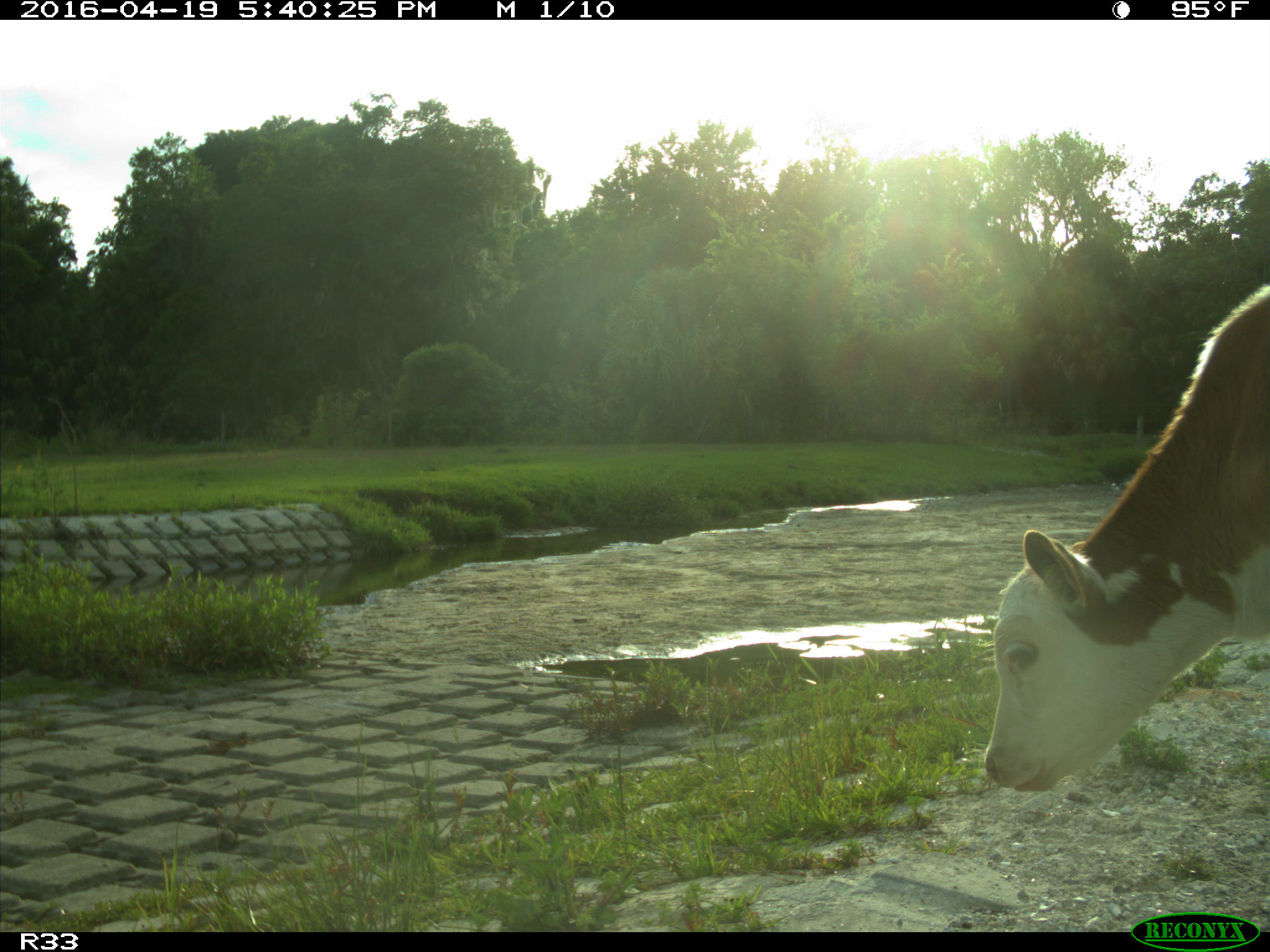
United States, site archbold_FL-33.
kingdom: Animalia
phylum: Chordata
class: Mammalia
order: Artiodactyla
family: Bovidae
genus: Bos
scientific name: Bos taurus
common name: domestic cow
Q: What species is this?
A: Bos taurus (domestic cow).